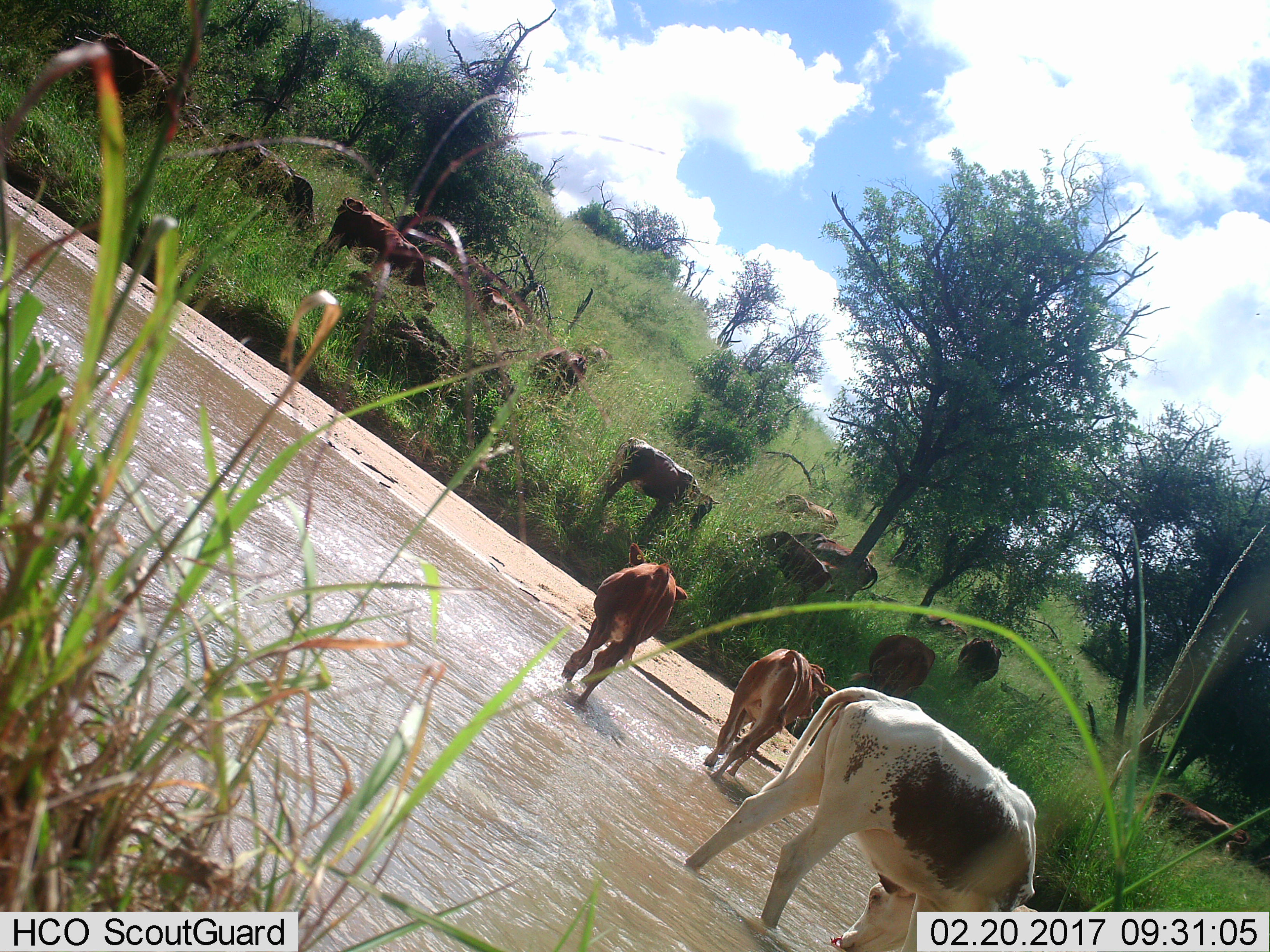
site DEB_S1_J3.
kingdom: Animalia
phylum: Chordata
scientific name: Vertebrata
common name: domestic animal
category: domesticanimal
Domesticanimal (domestic animal) (Vertebrata), count 11-50. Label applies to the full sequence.